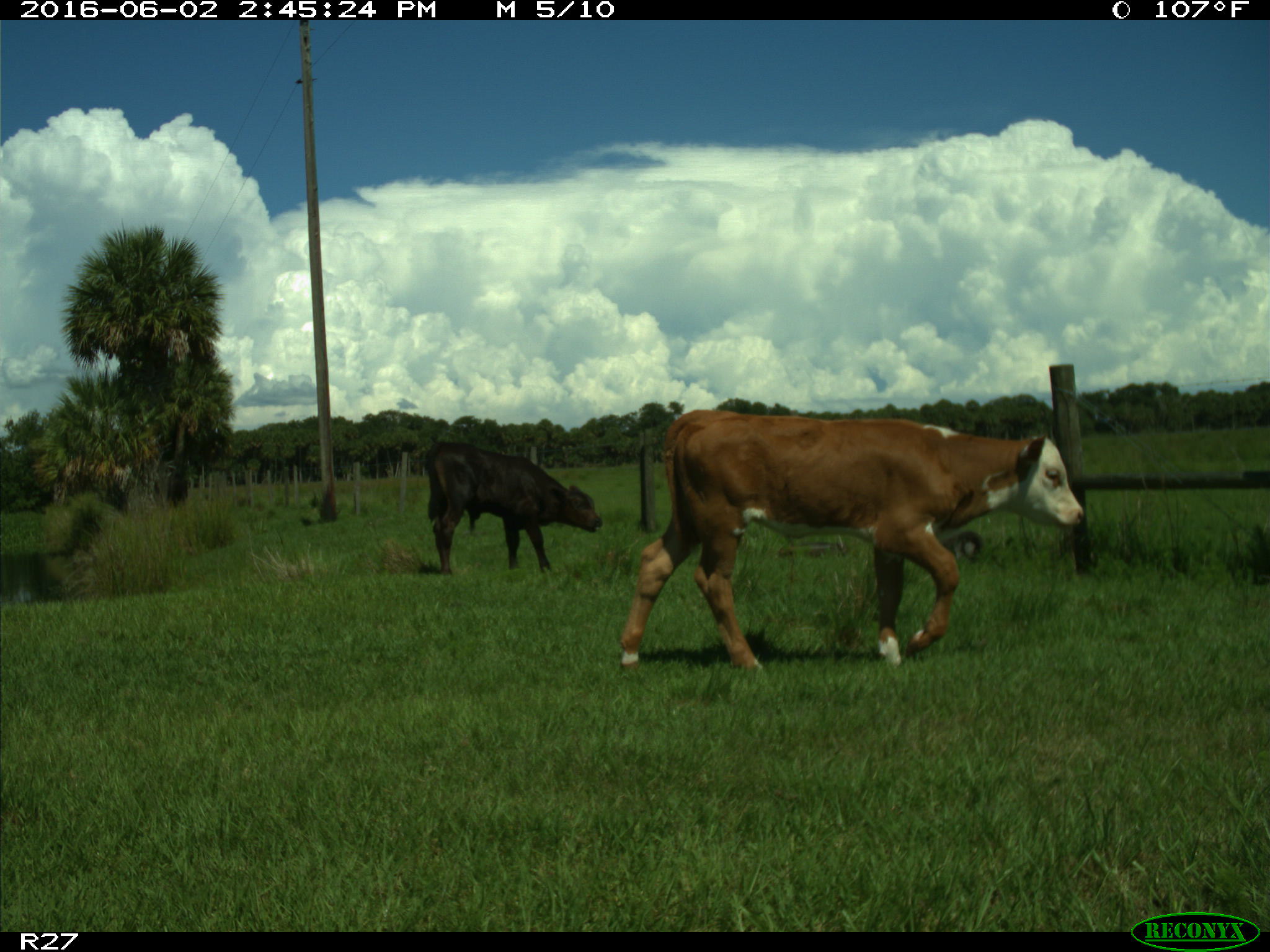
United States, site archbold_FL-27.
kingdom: Animalia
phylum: Chordata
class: Mammalia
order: Artiodactyla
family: Bovidae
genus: Bos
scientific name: Bos taurus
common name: domestic cow